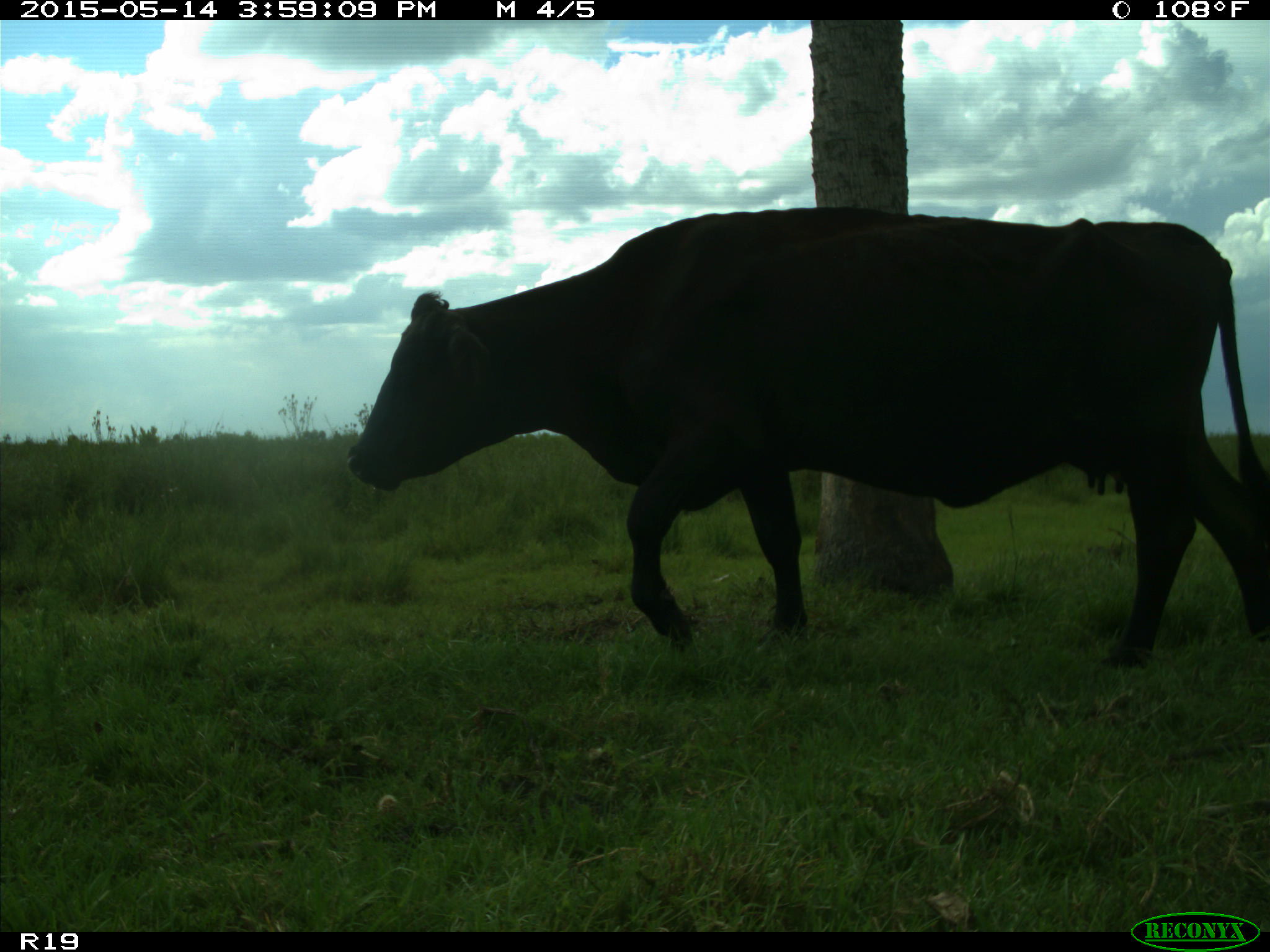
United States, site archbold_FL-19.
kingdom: Animalia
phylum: Chordata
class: Mammalia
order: Artiodactyla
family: Bovidae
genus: Bos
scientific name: Bos taurus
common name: domestic cow